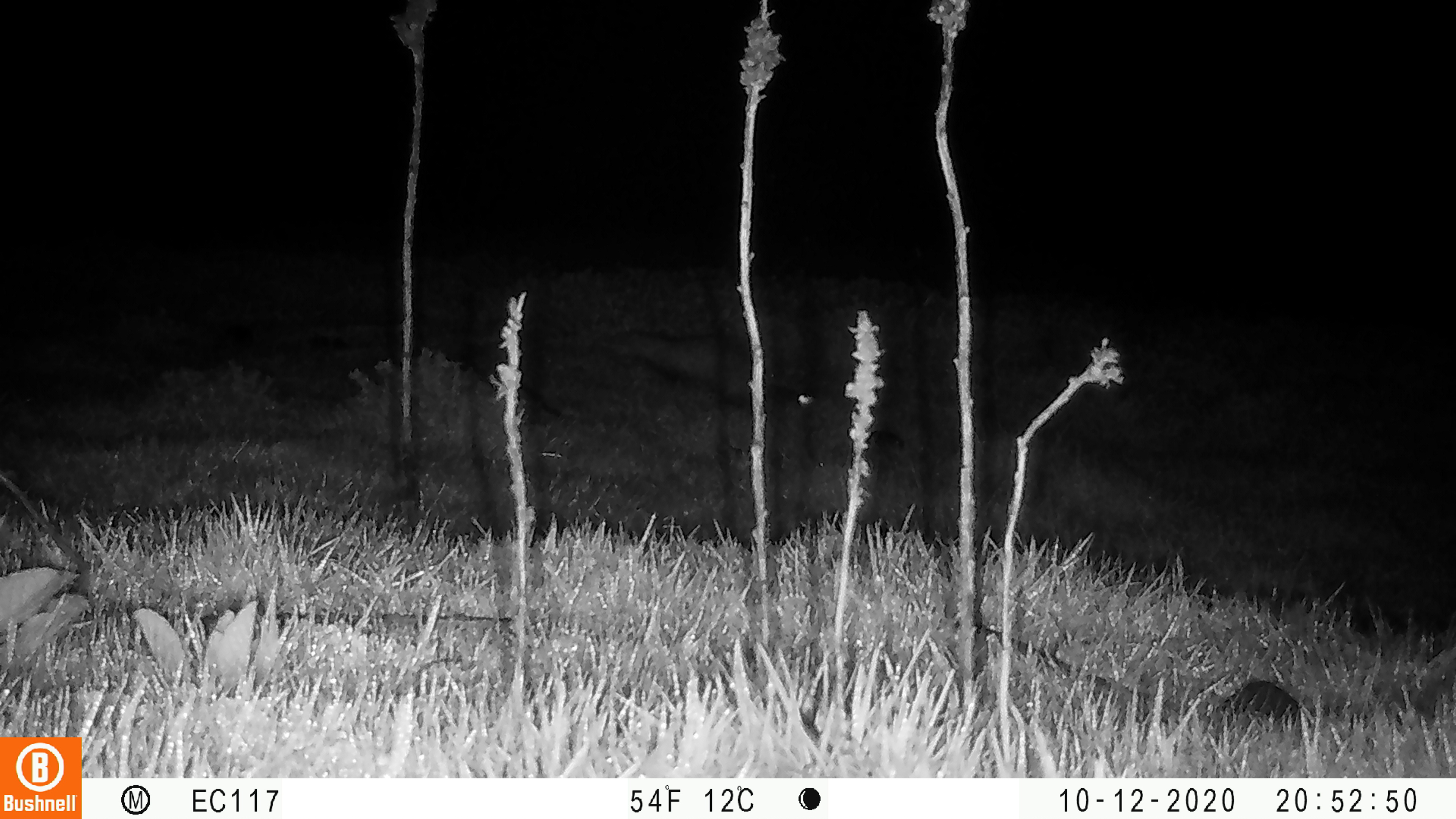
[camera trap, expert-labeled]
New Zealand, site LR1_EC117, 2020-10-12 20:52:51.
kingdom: Animalia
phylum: Chordata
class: Mammalia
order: Carnivora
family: Mustelidae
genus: Mustela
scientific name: Mustela furo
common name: ferret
Ferret (Mustela furo).